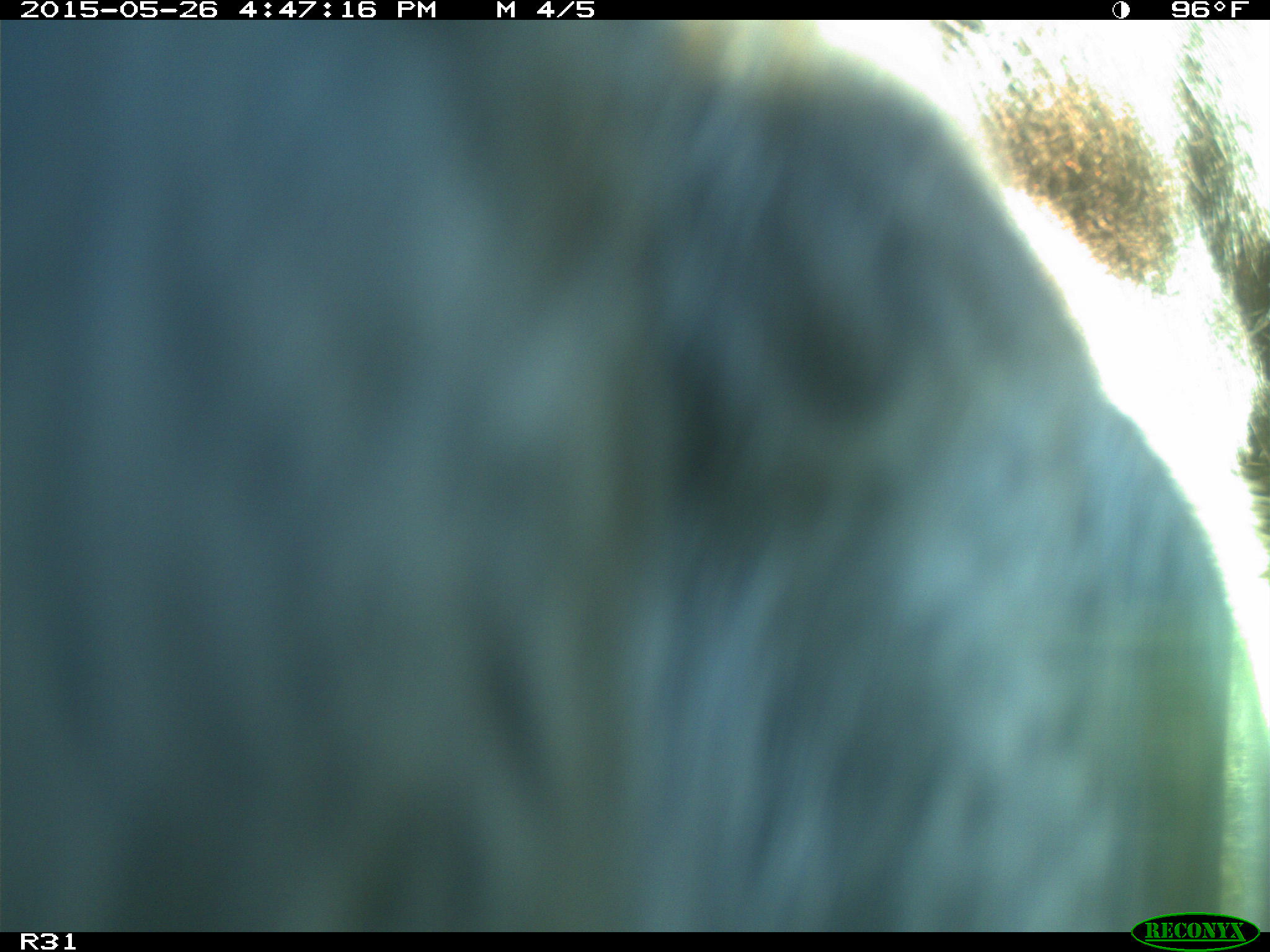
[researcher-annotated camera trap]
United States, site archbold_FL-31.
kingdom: Animalia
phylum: Chordata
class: Mammalia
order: Artiodactyla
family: Bovidae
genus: Bos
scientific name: Bos taurus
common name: domestic cow